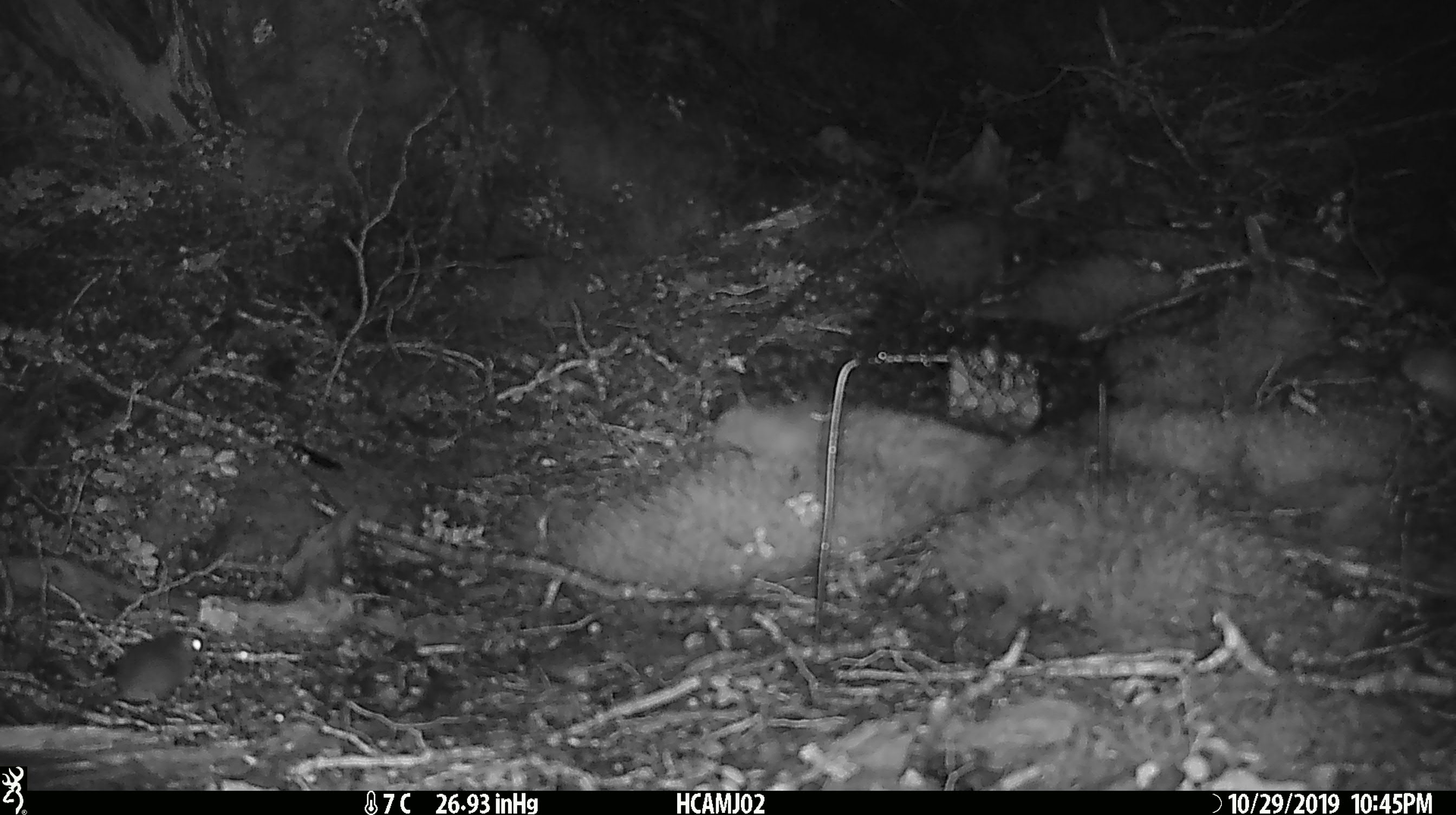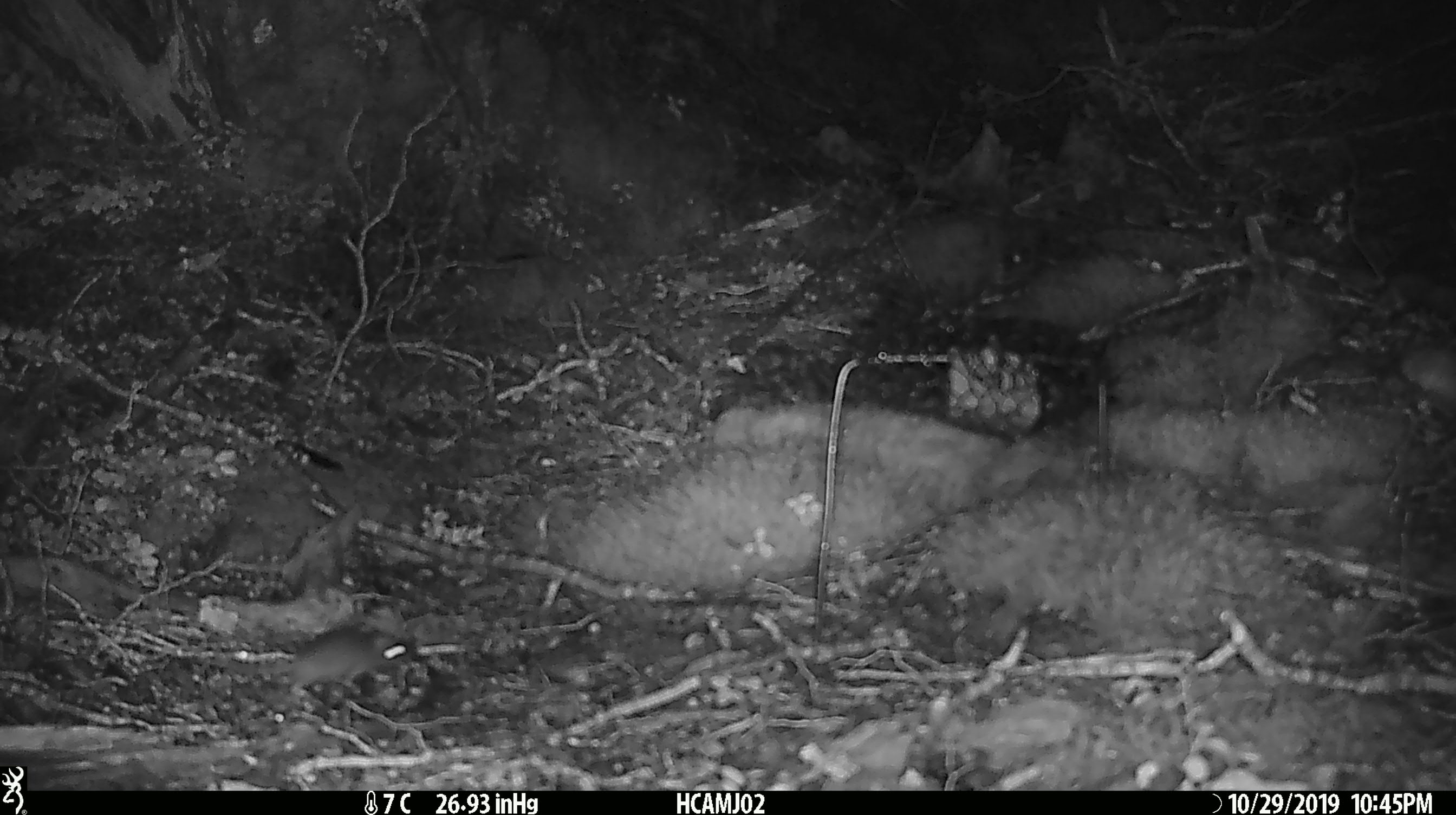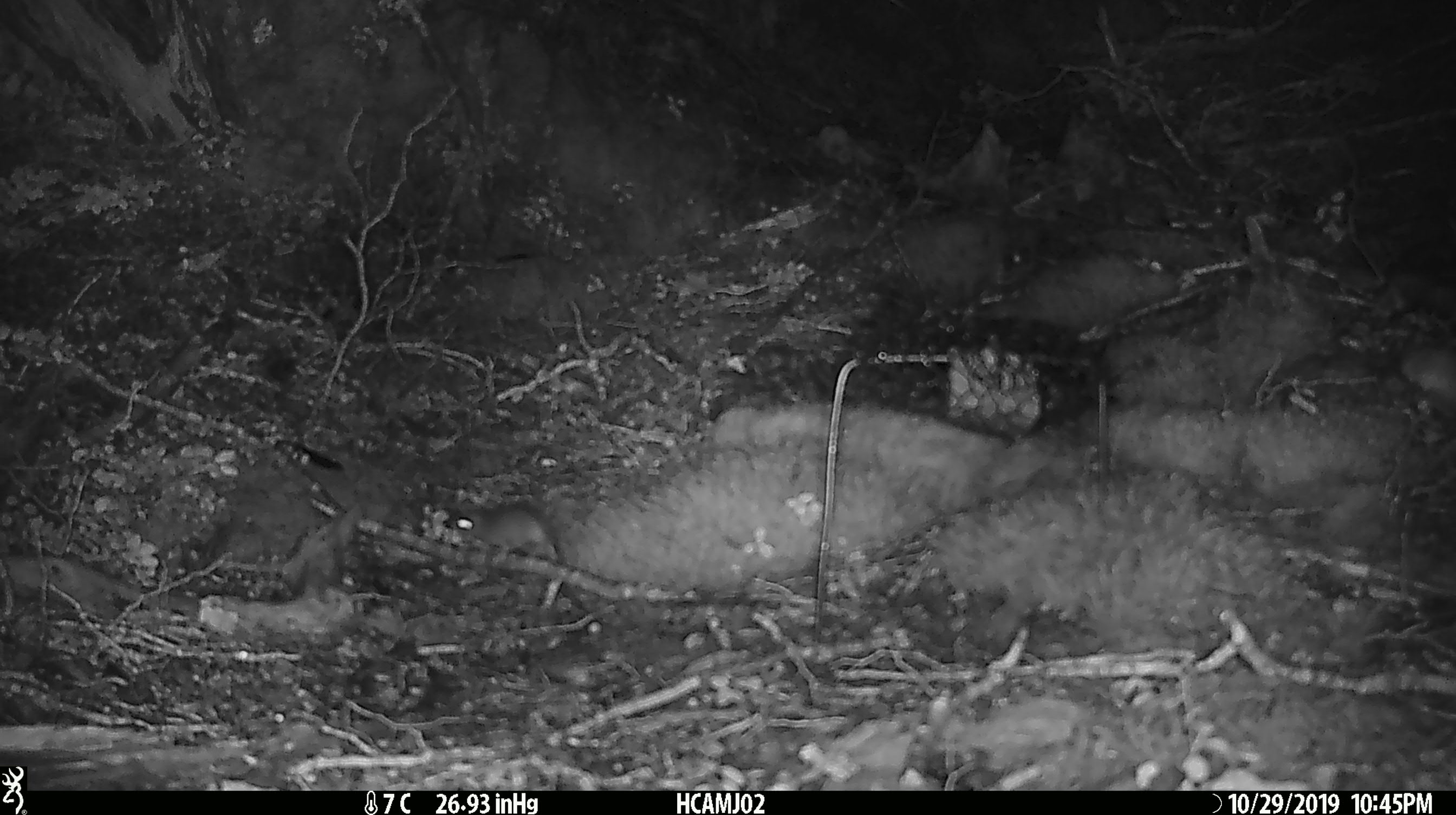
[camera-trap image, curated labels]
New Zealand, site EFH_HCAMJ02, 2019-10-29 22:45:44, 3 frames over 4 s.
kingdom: Animalia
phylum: Chordata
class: Mammalia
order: Rodentia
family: Muridae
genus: Mus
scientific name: Mus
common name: mouse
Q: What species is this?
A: Mouse (Mus).